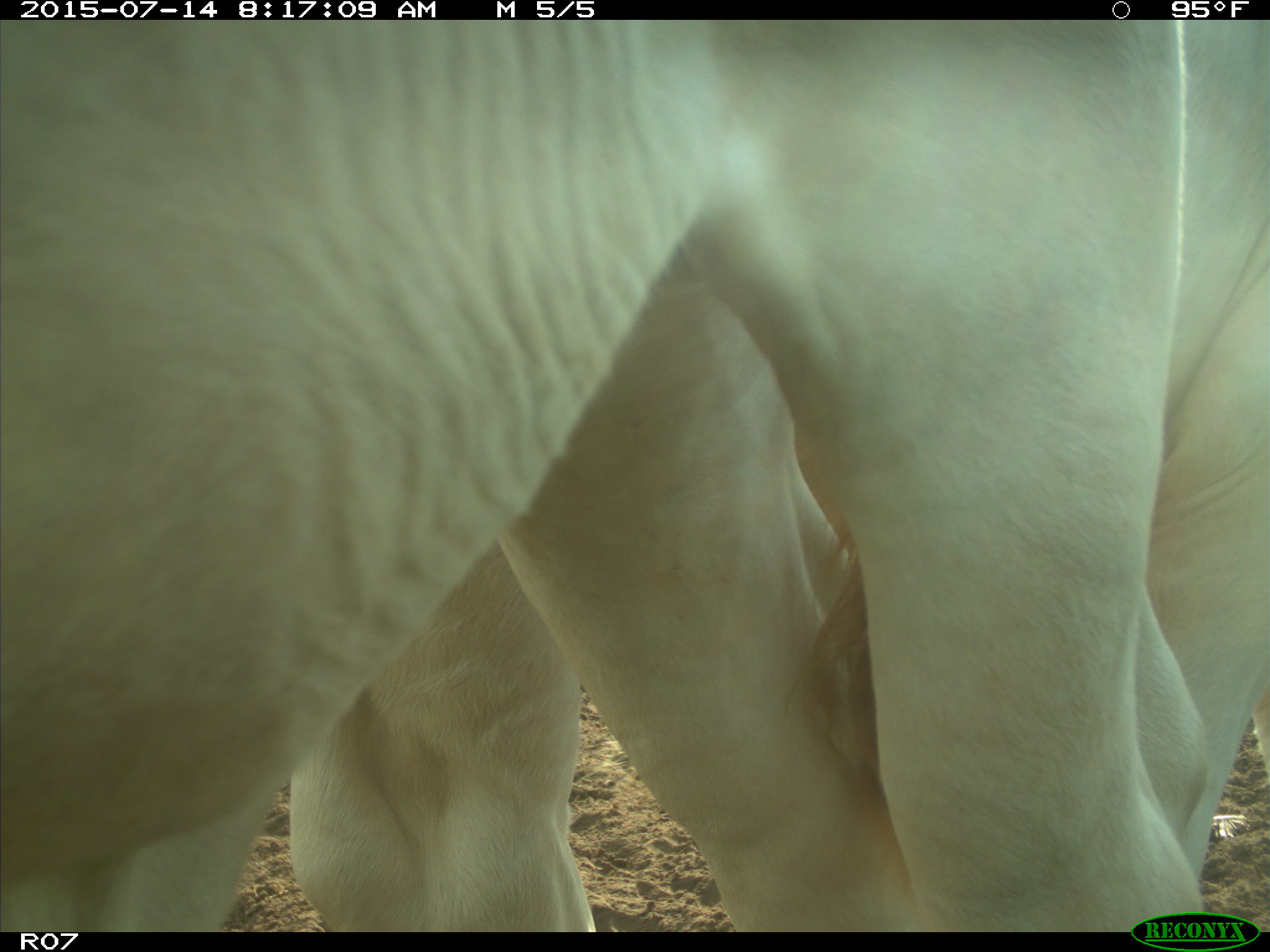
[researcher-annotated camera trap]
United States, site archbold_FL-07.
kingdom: Animalia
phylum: Chordata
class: Mammalia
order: Artiodactyla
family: Bovidae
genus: Bos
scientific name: Bos taurus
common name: domestic cow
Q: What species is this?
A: Bos taurus (domestic cow).